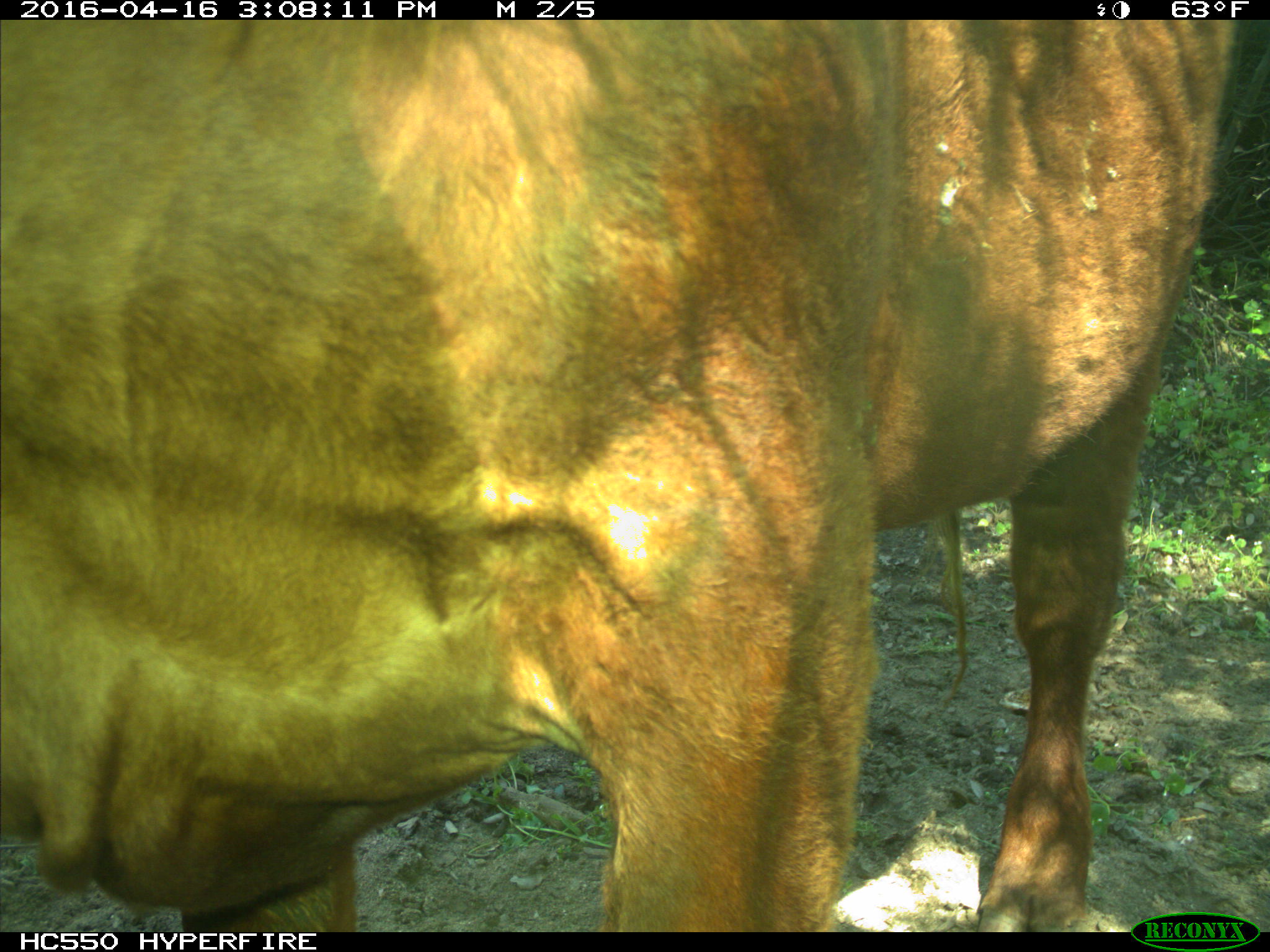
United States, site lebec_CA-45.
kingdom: Animalia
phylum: Chordata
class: Mammalia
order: Artiodactyla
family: Bovidae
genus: Bos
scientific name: Bos taurus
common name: domestic cow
Bos taurus (domestic cow).